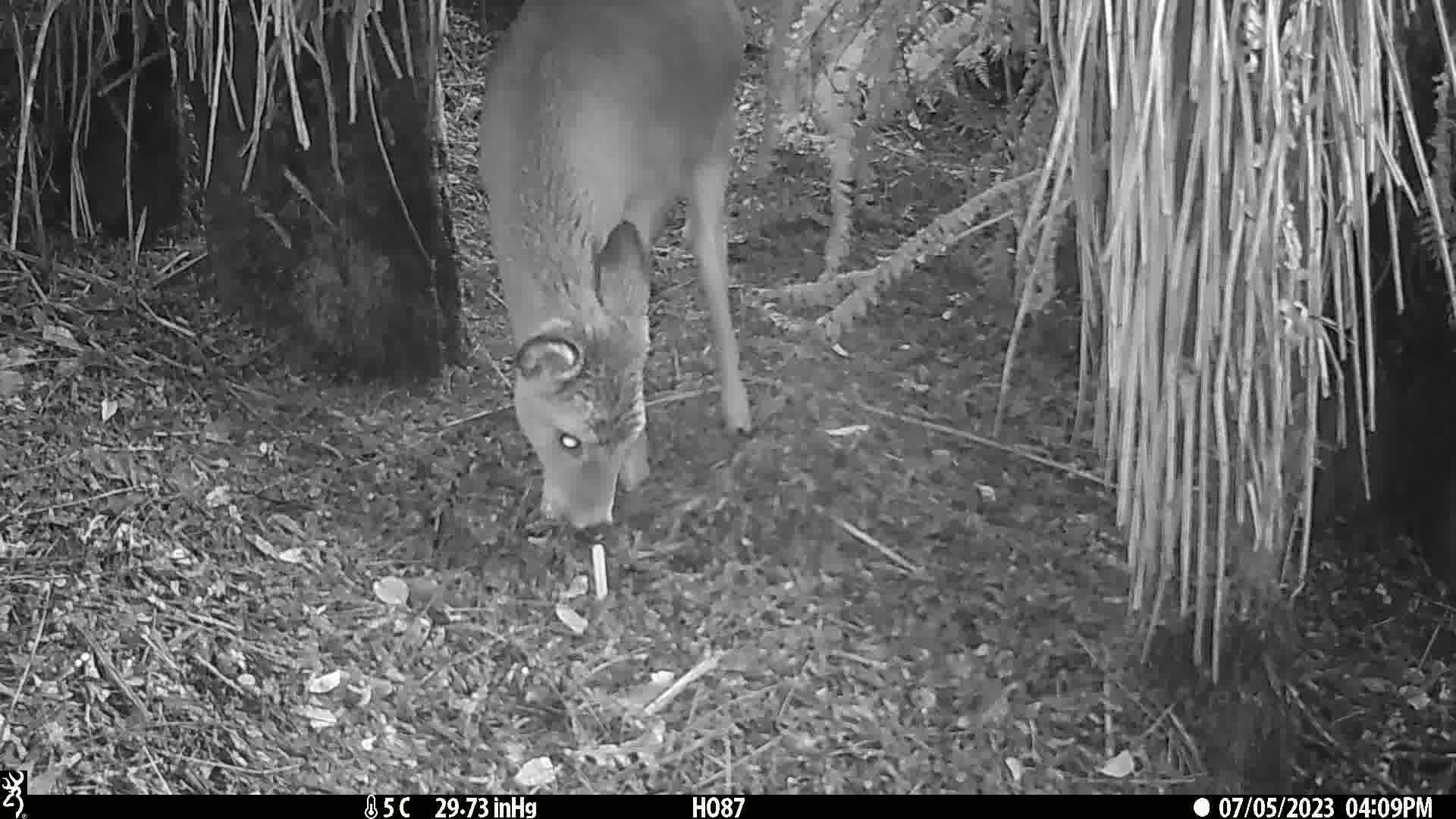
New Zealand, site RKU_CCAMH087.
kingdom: Animalia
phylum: Chordata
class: Mammalia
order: Artiodactyla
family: Cervidae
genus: Odocoileus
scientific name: Odocoileus virginianus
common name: white-tailed deer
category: white tailed deer